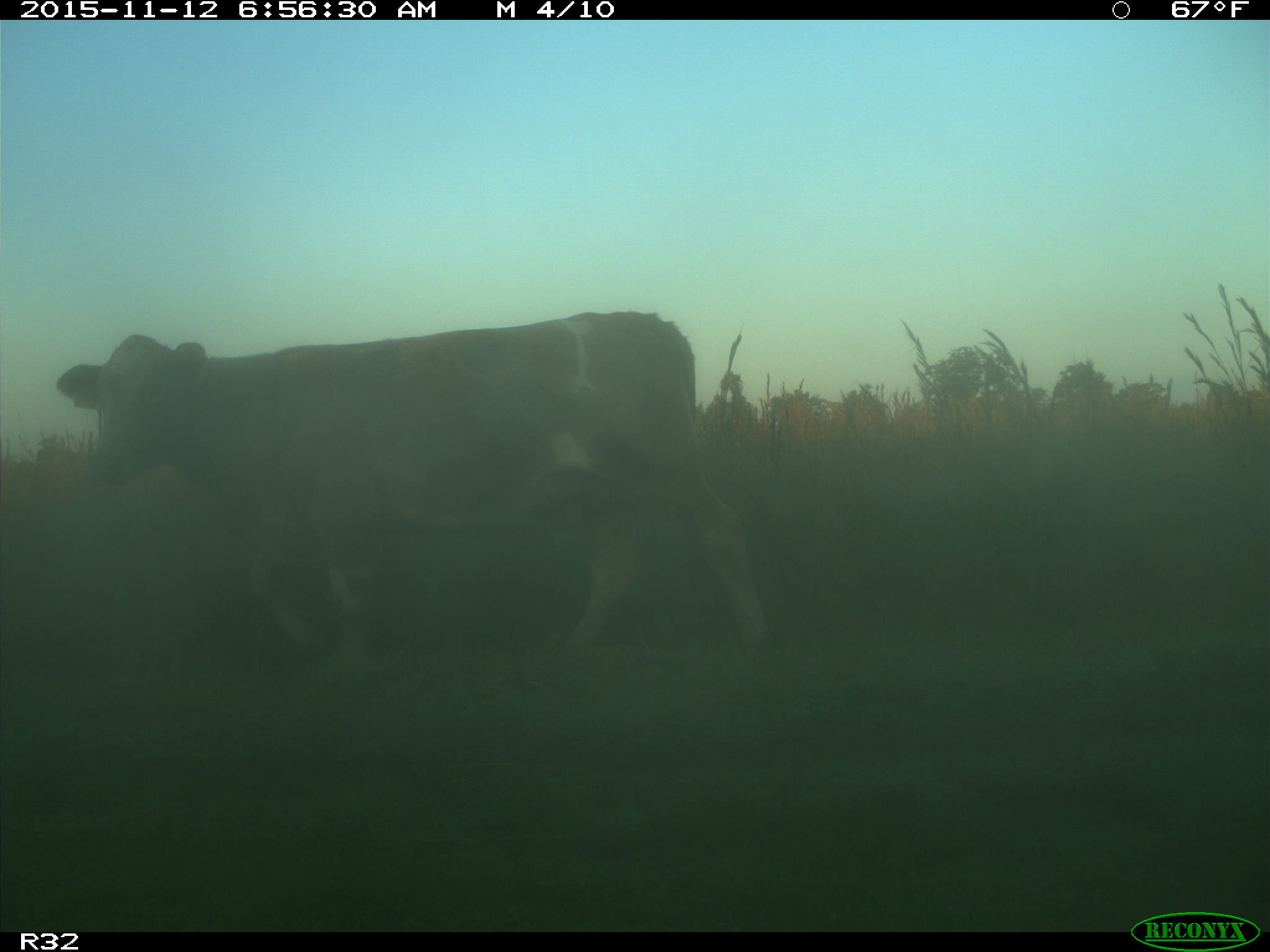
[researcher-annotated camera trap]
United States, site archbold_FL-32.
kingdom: Animalia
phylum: Chordata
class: Mammalia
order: Artiodactyla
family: Bovidae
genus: Bos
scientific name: Bos taurus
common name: domestic cow